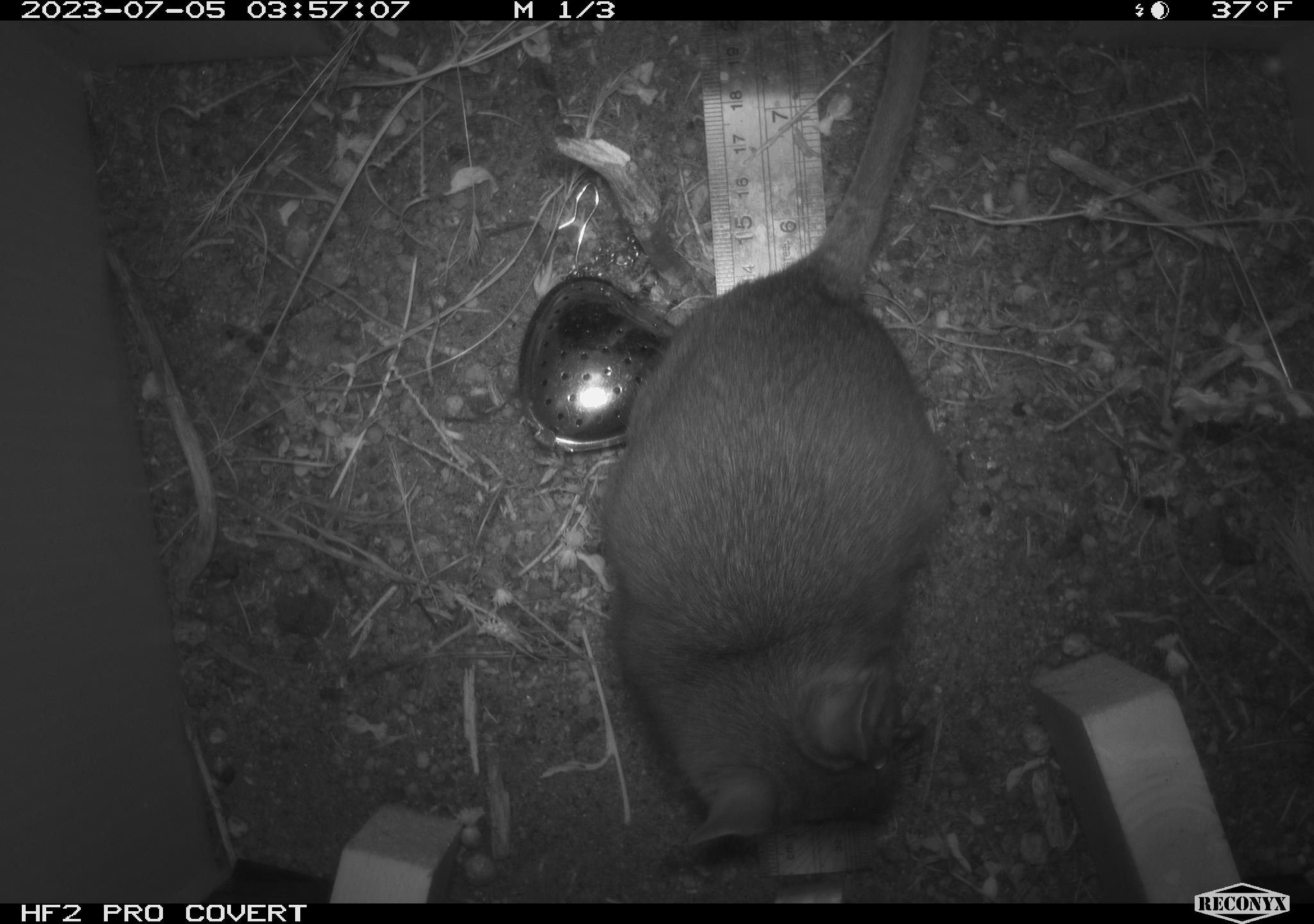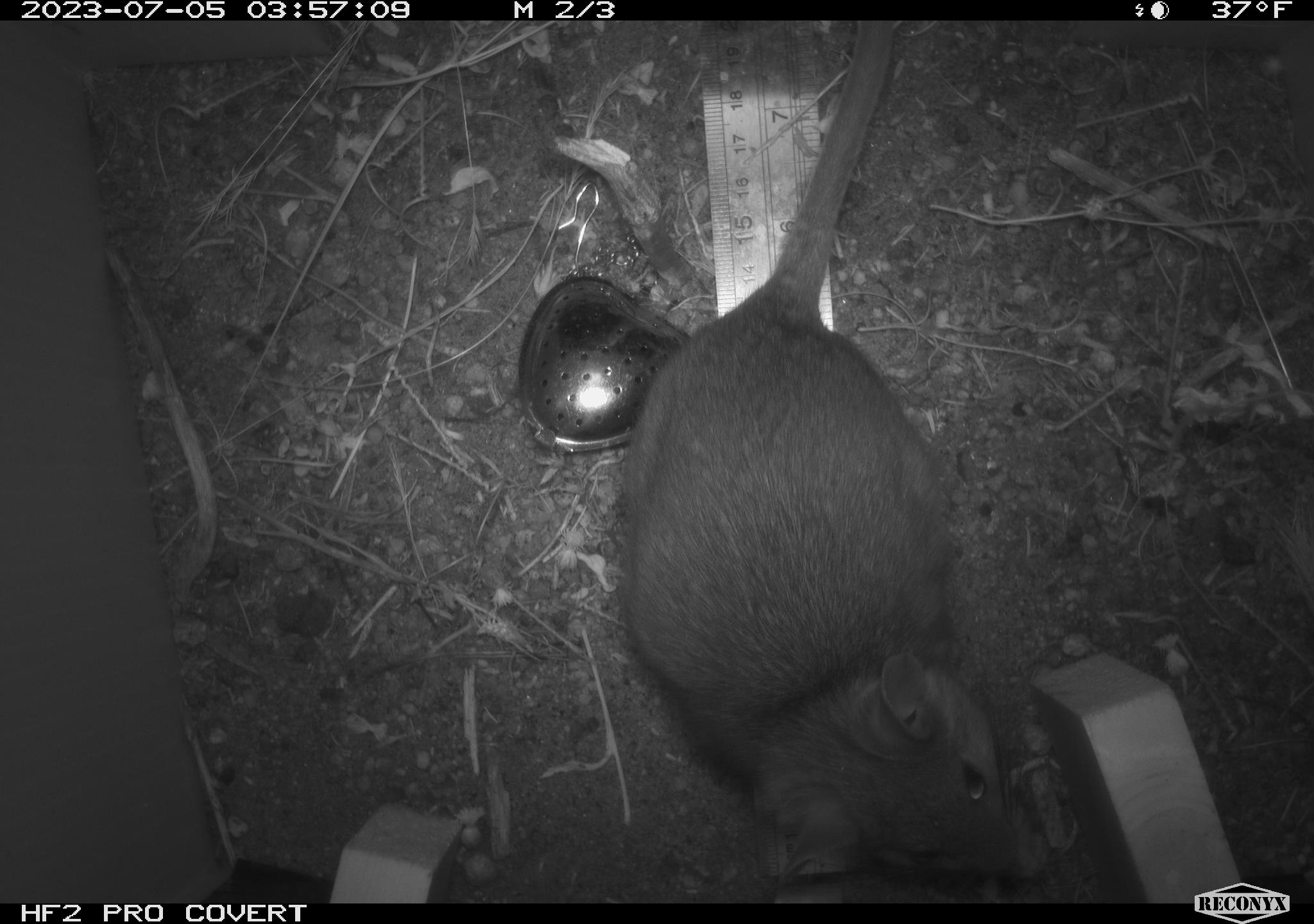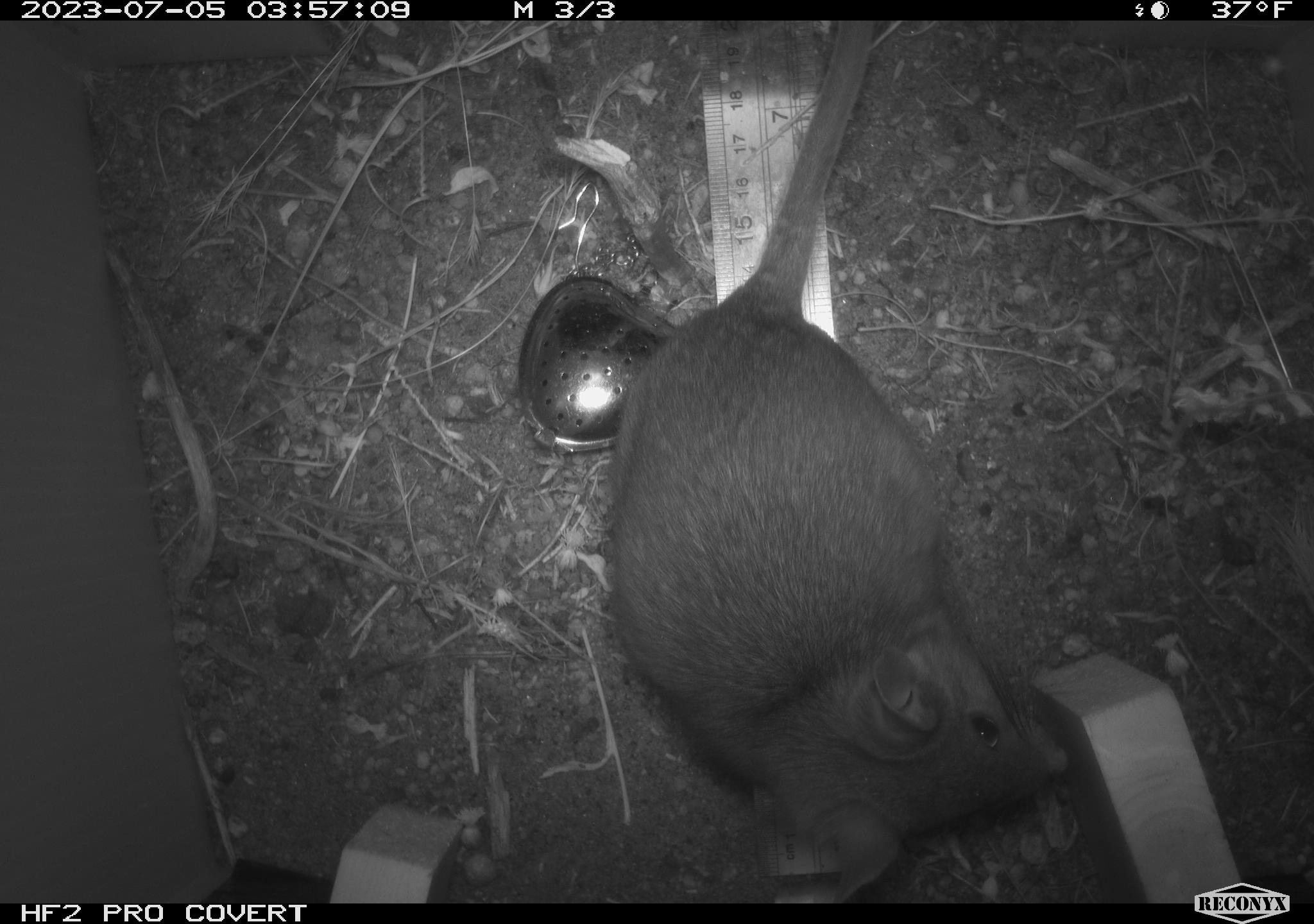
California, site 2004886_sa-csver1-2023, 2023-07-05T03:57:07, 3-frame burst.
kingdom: Animalia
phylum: Chordata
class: Mammalia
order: Rodentia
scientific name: Rodentia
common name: mouse species